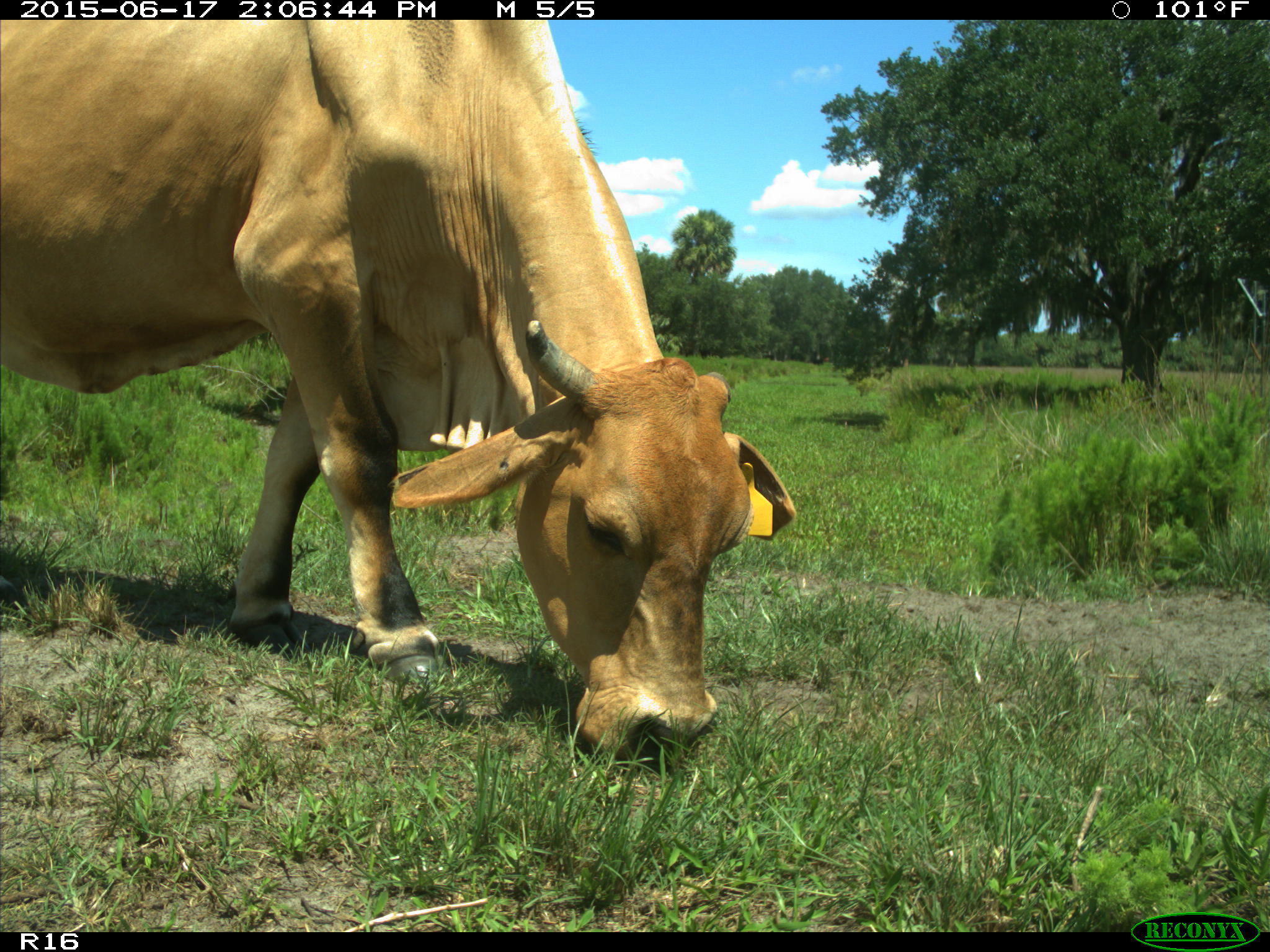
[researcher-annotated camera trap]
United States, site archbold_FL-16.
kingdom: Animalia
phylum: Chordata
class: Mammalia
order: Artiodactyla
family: Bovidae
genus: Bos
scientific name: Bos taurus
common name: domestic cow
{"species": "Bos taurus (domestic cow)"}